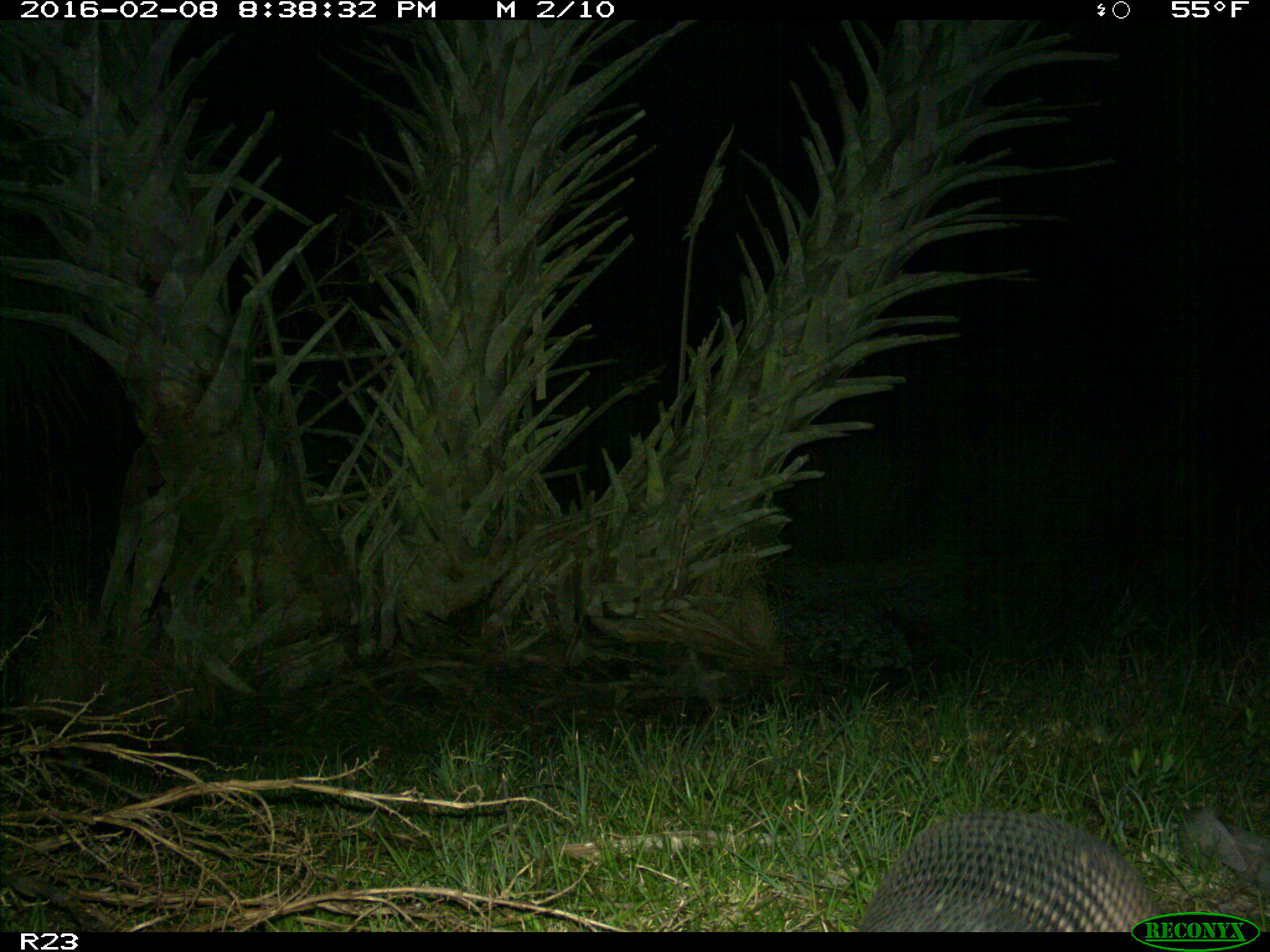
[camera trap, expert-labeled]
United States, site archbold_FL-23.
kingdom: Animalia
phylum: Chordata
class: Mammalia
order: Cingulata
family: Dasypodidae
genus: Dasypus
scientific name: Dasypus novemcinctus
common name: nine-banded armadillo